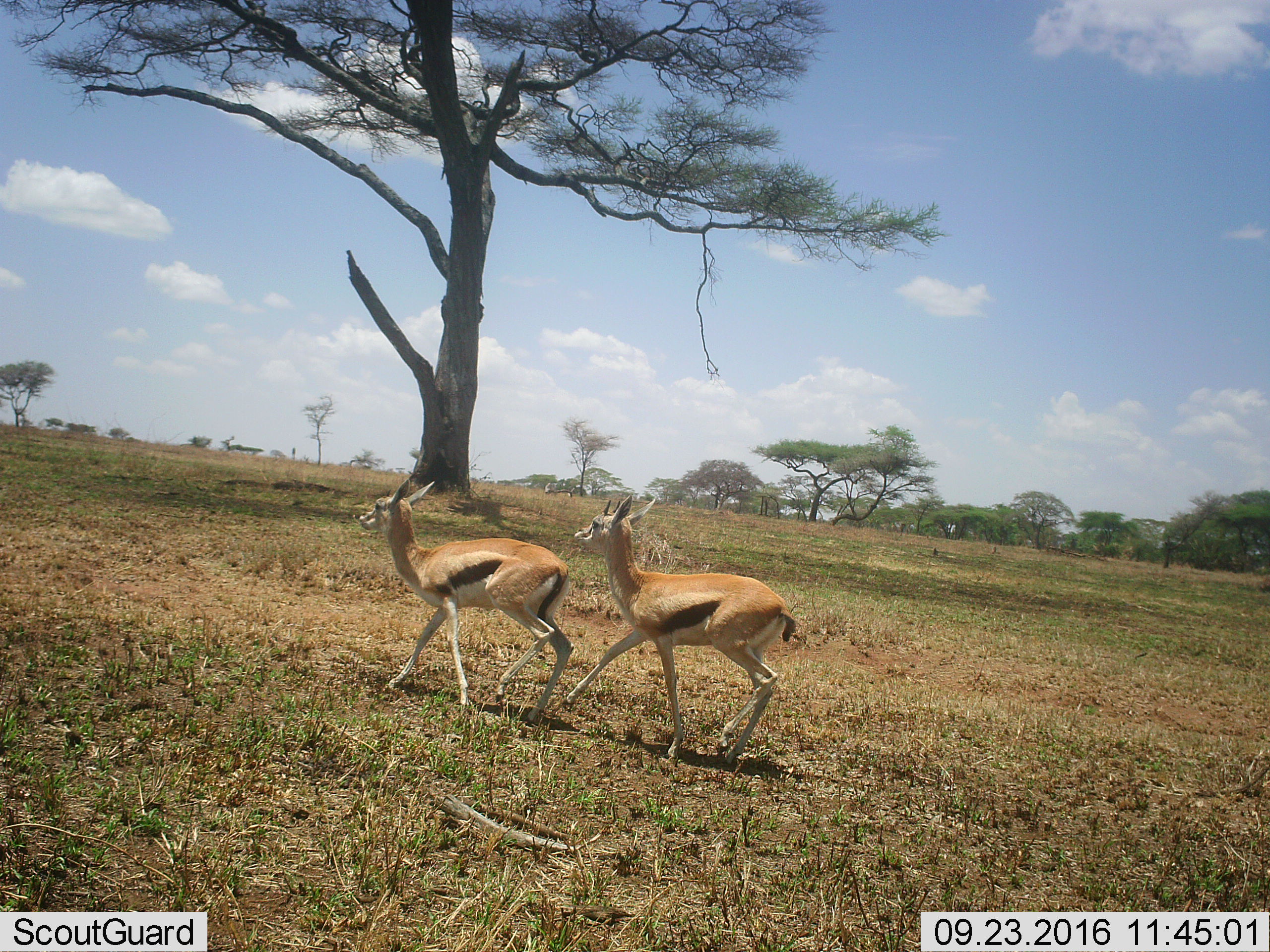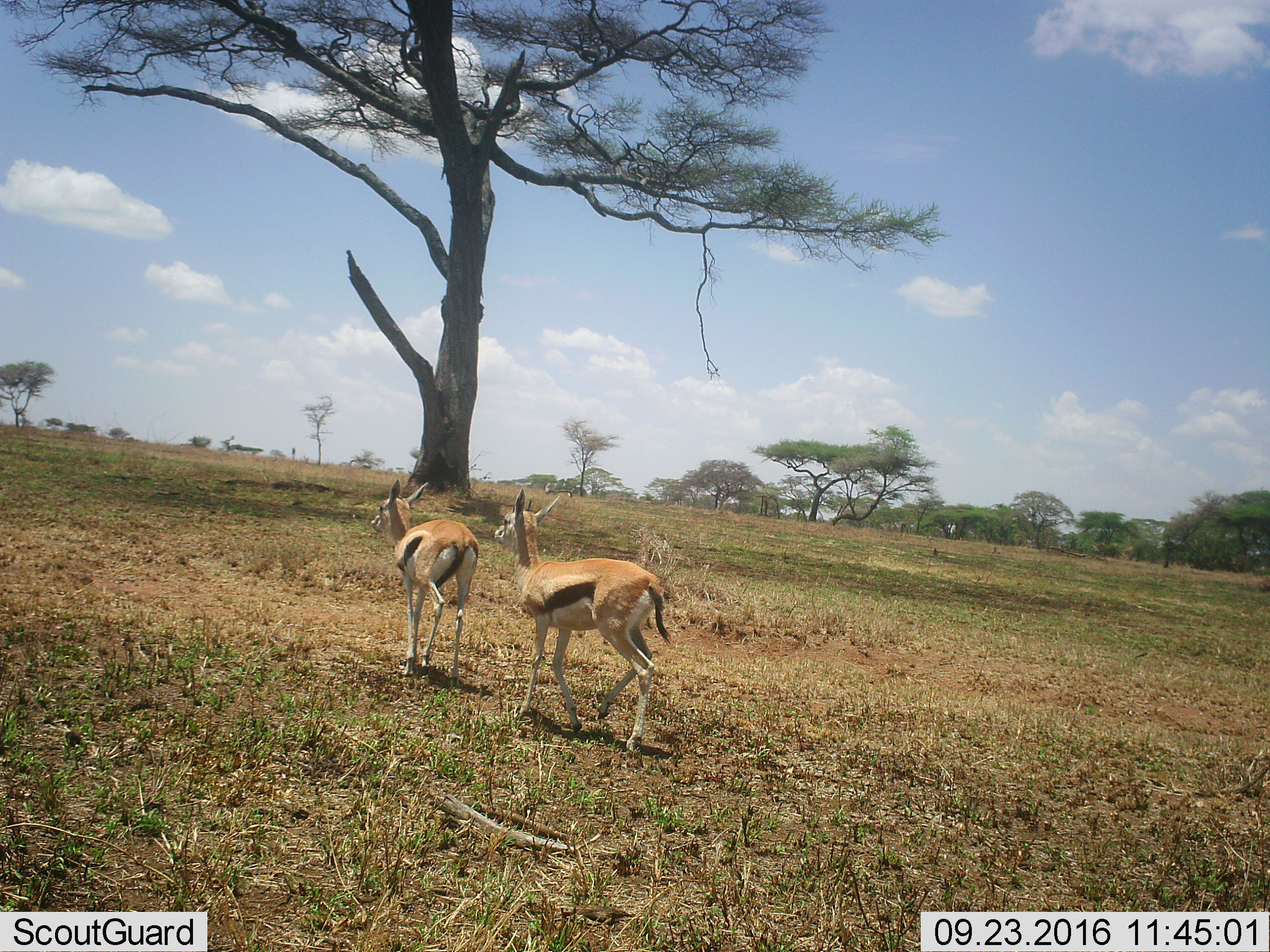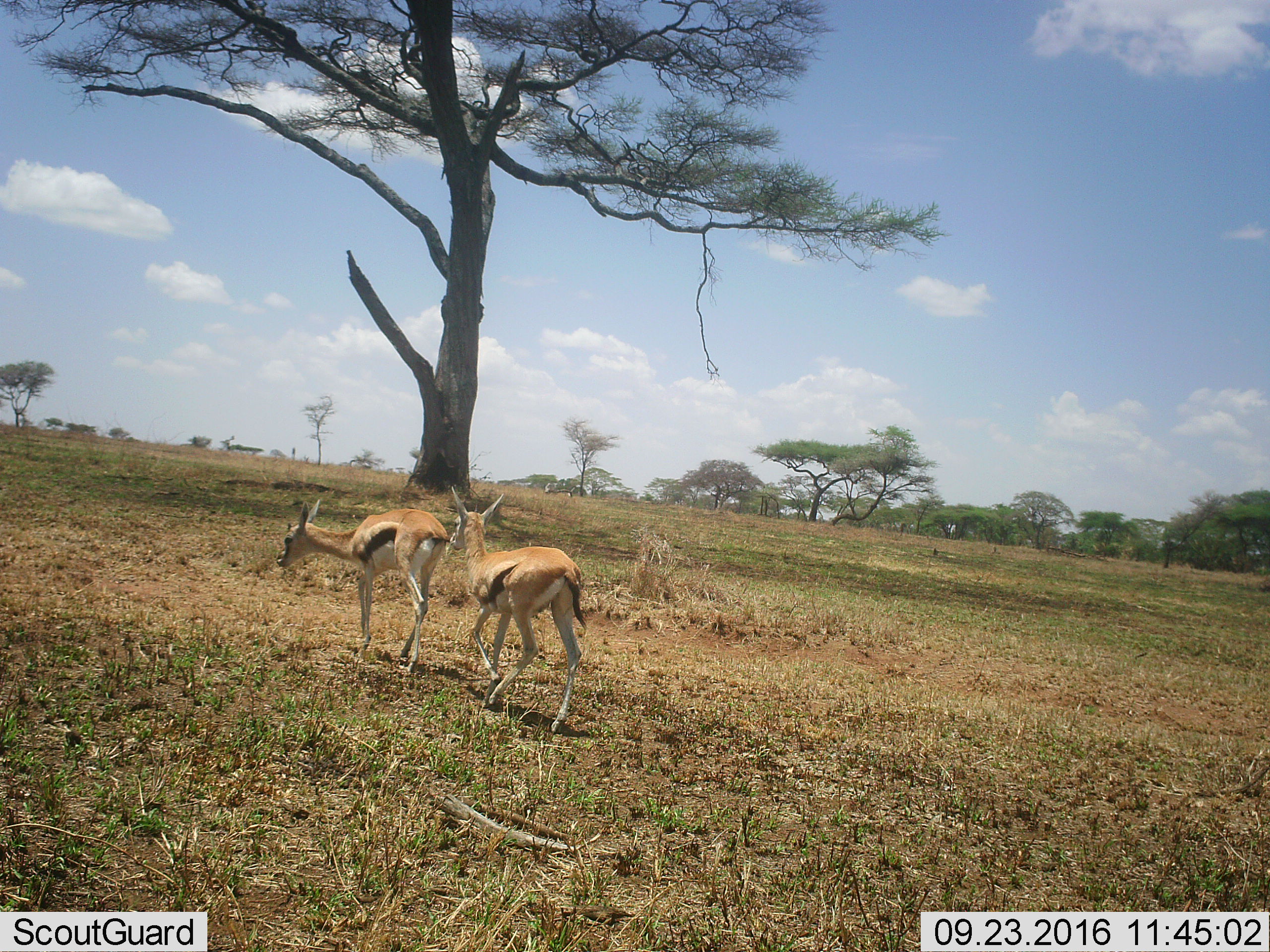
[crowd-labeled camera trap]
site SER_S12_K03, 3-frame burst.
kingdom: Animalia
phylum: Chordata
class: Mammalia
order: Artiodactyla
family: Bovidae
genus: Eudorcas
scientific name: Eudorcas thomsonii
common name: thomson's gazelle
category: gazellethomsons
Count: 2.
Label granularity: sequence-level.